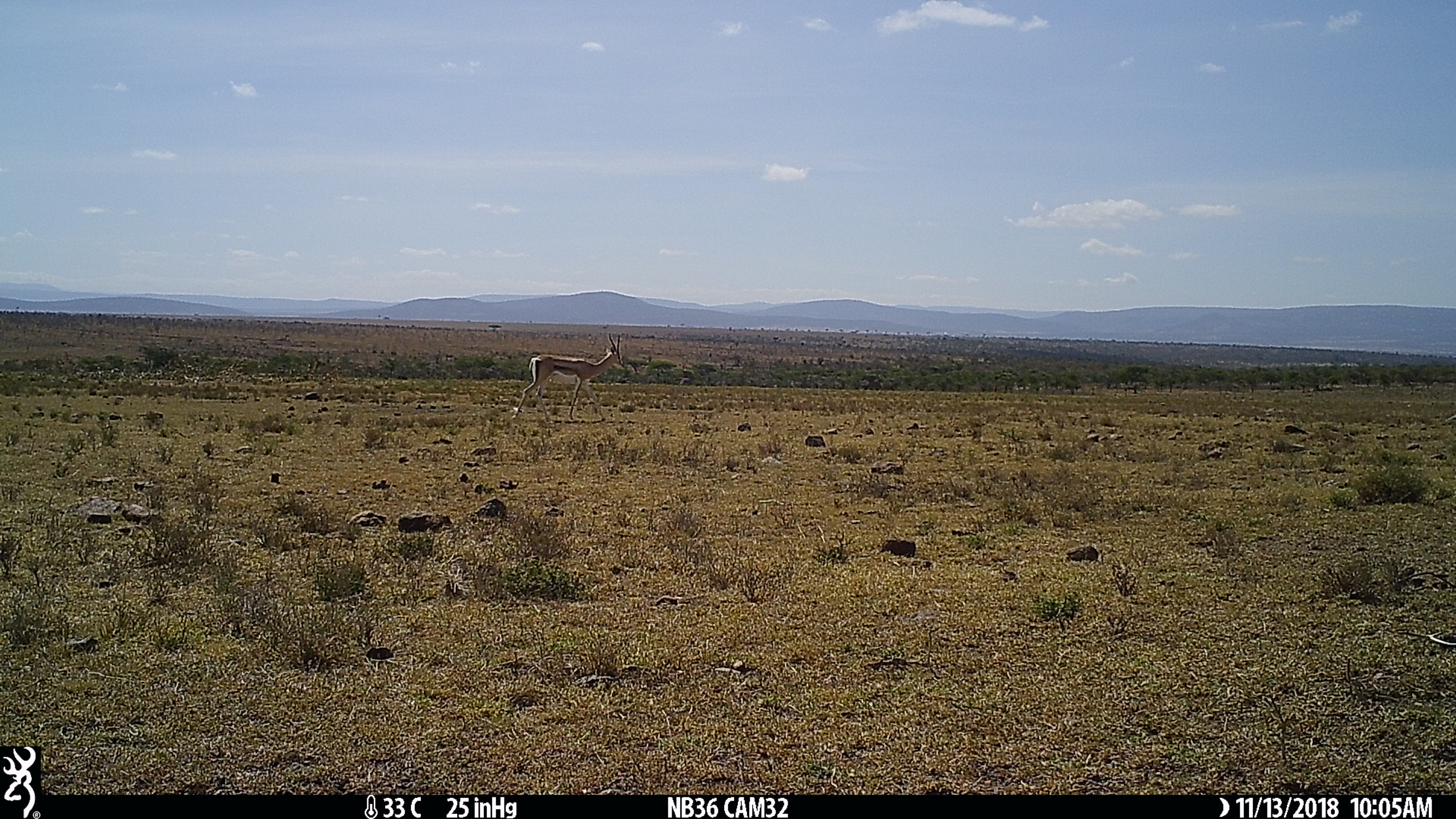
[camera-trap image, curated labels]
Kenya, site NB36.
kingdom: Animalia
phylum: Chordata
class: Mammalia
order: Artiodactyla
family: Bovidae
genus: Nanger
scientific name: Nanger granti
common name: grant's gazelle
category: gazelle grants